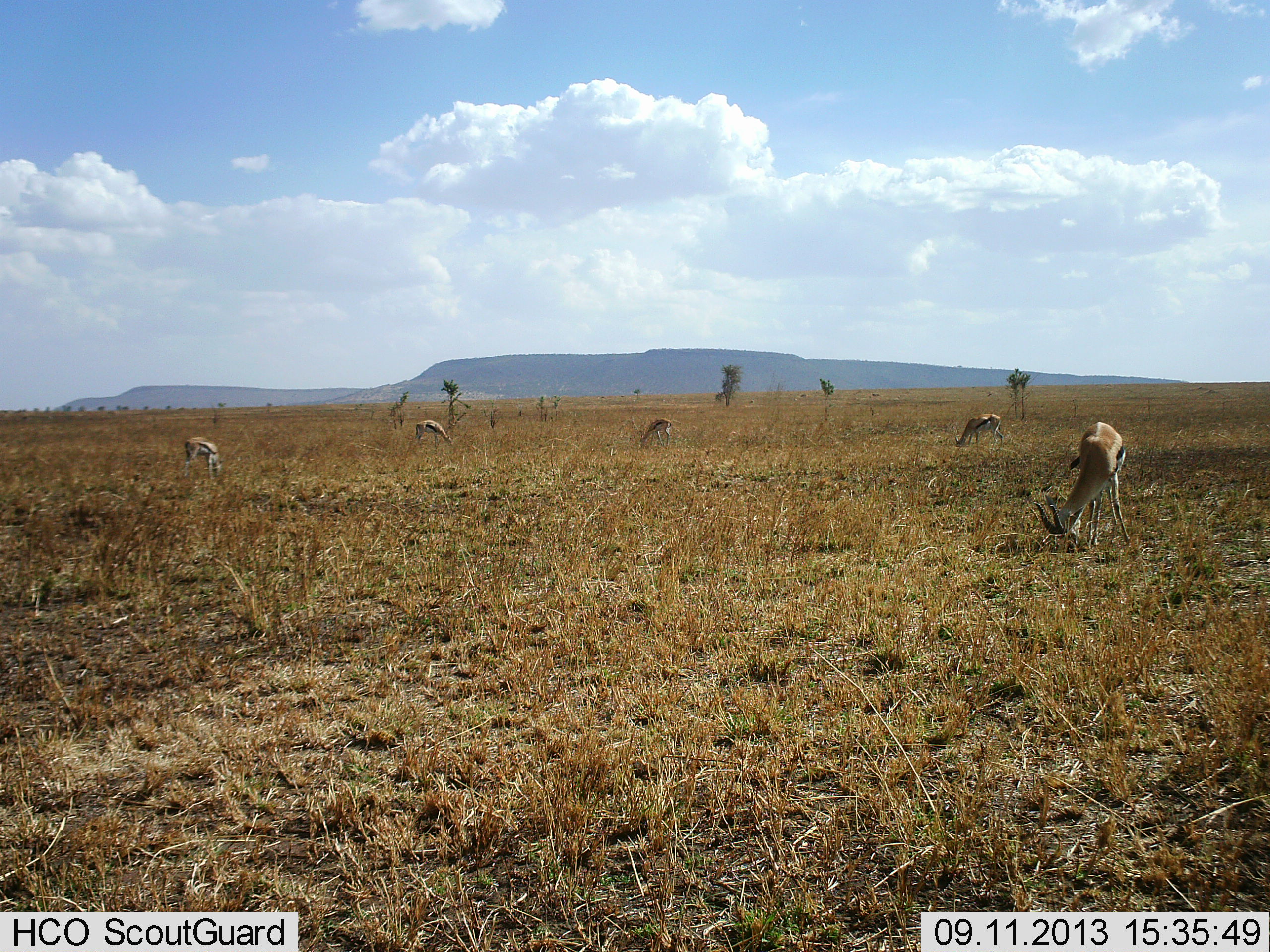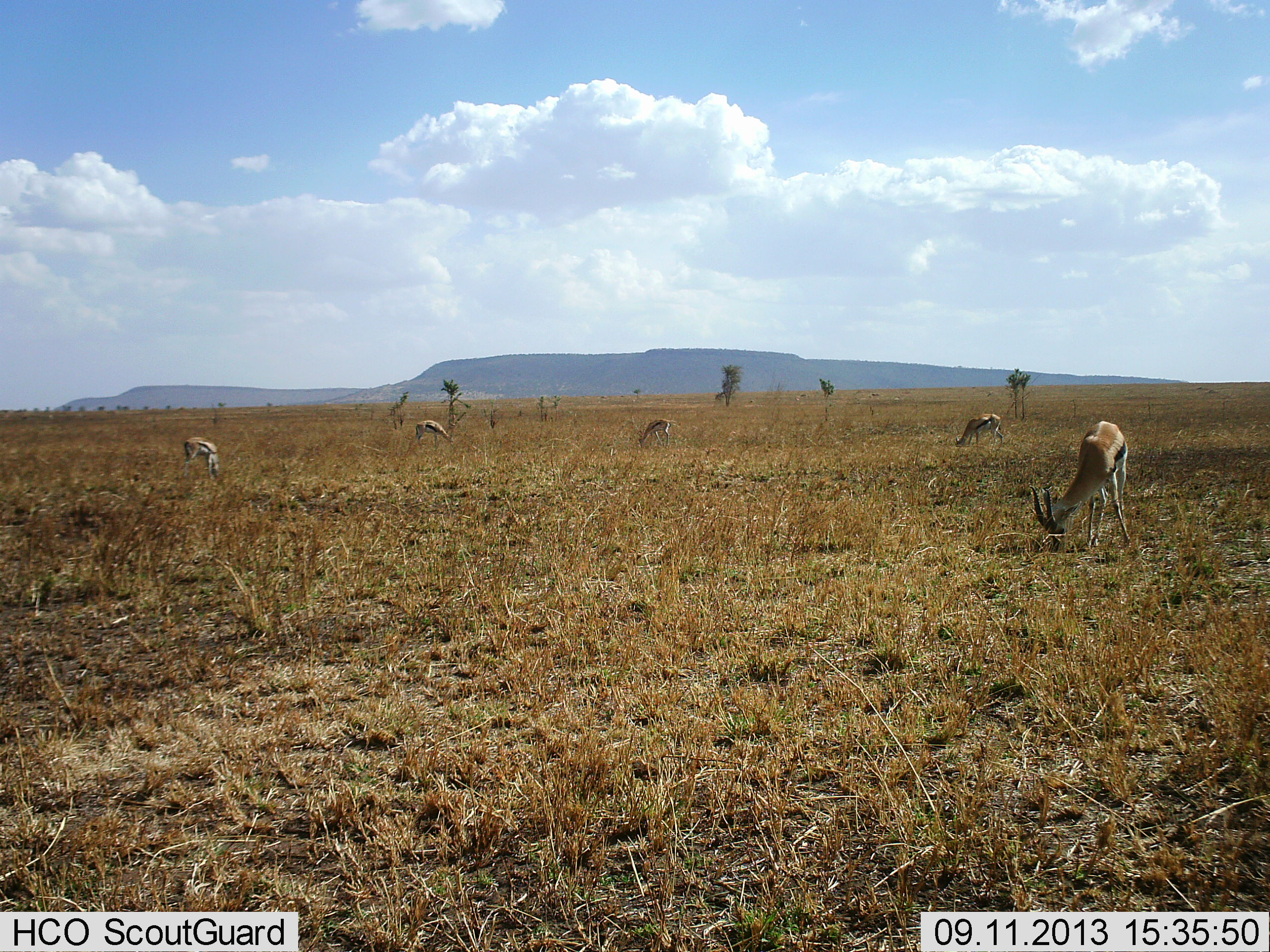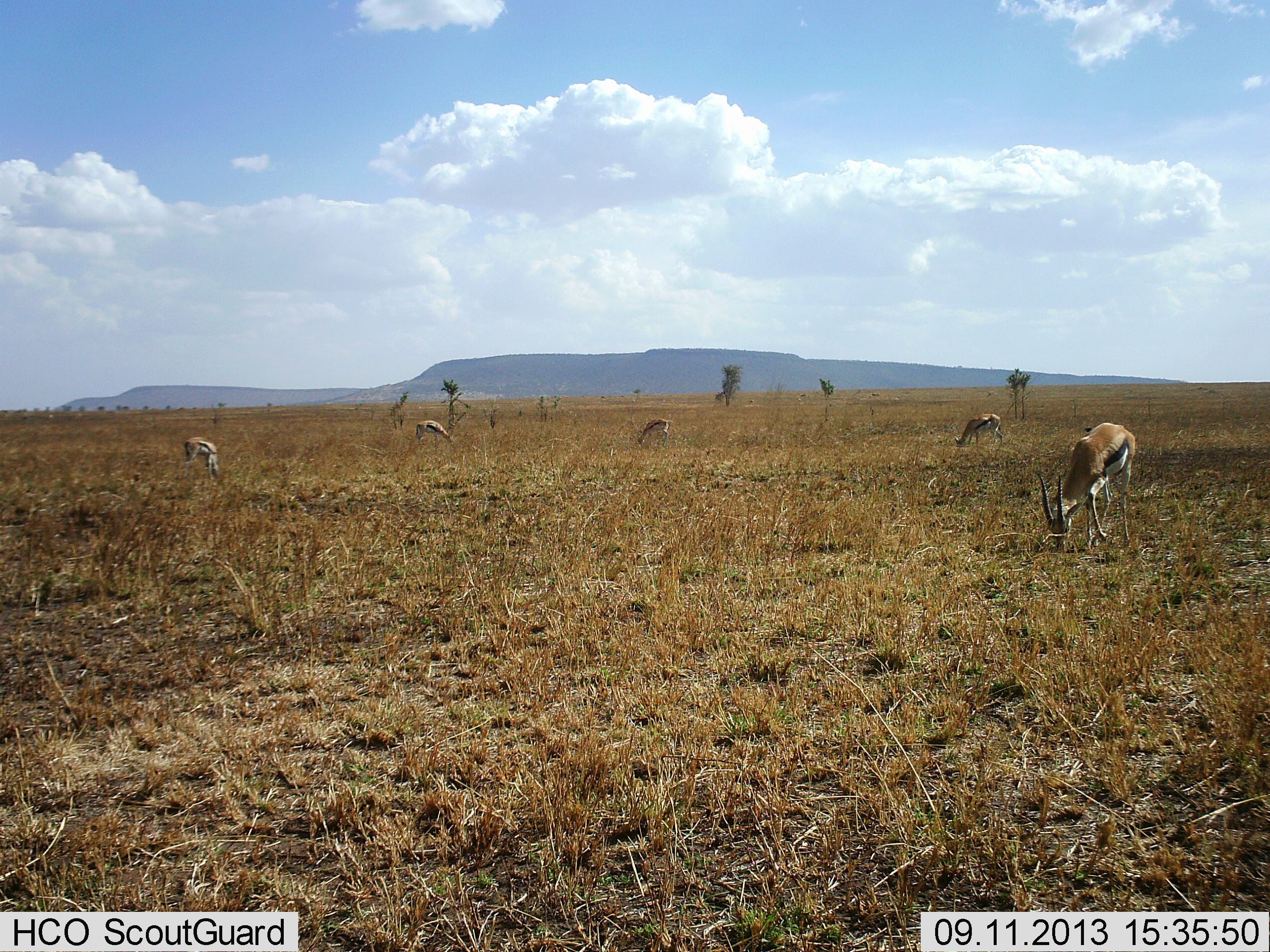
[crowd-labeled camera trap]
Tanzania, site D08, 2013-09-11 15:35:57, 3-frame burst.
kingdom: Animalia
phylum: Chordata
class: Mammalia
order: Artiodactyla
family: Bovidae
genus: Eudorcas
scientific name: Eudorcas thomsonii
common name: thomson's gazelle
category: gazellethomsons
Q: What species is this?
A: Gazellethomsons (thomson's gazelle) (Eudorcas thomsonii).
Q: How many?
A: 5.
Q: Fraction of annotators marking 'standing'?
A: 30%.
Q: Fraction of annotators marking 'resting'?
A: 0%.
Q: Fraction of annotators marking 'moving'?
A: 0%.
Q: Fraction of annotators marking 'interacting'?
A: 0%.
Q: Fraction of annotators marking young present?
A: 0%.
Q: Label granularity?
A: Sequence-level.